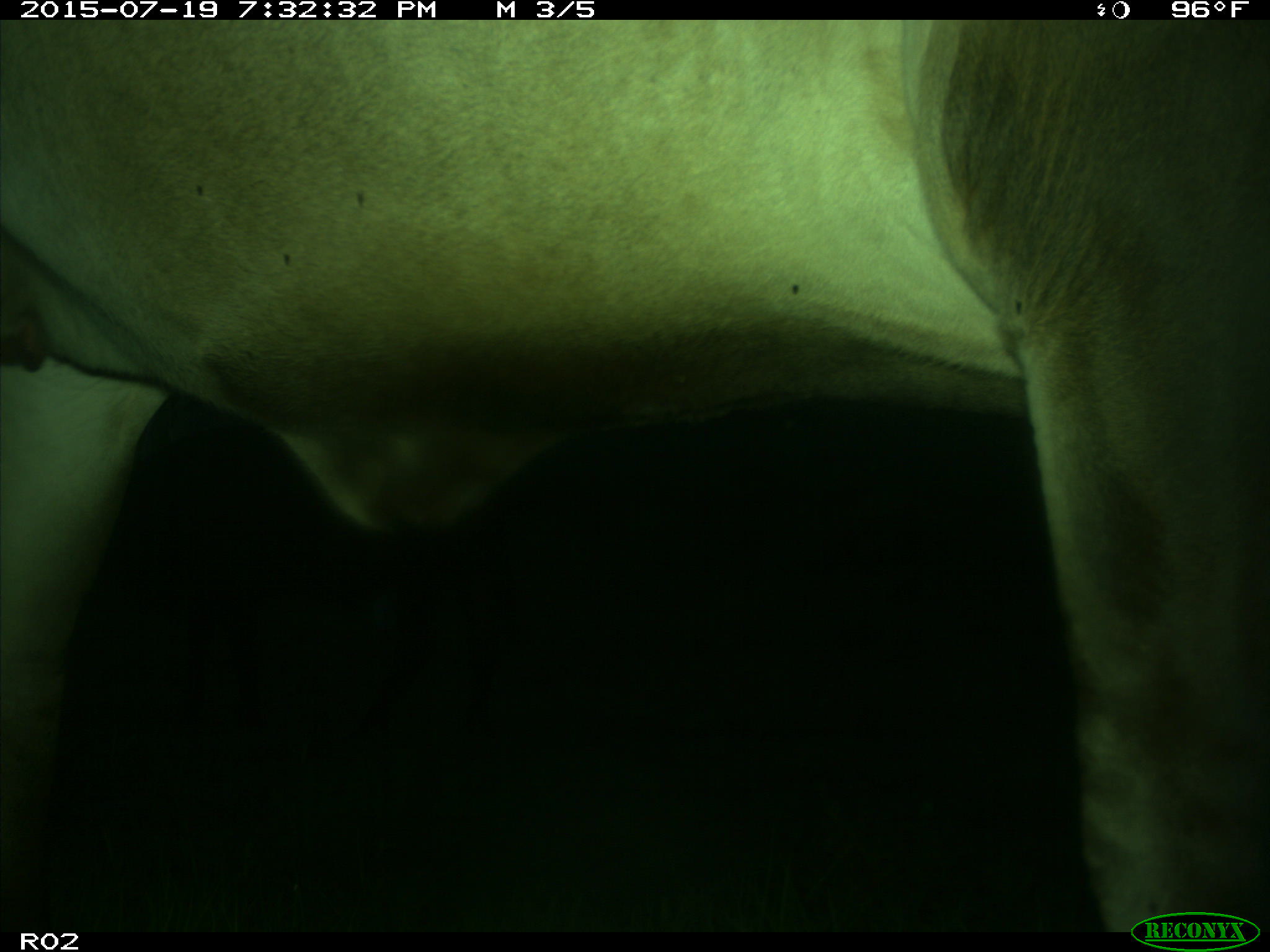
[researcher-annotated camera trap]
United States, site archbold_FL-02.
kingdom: Animalia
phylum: Chordata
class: Mammalia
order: Artiodactyla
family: Bovidae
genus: Bos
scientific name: Bos taurus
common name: domestic cow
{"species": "Bos taurus (domestic cow)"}